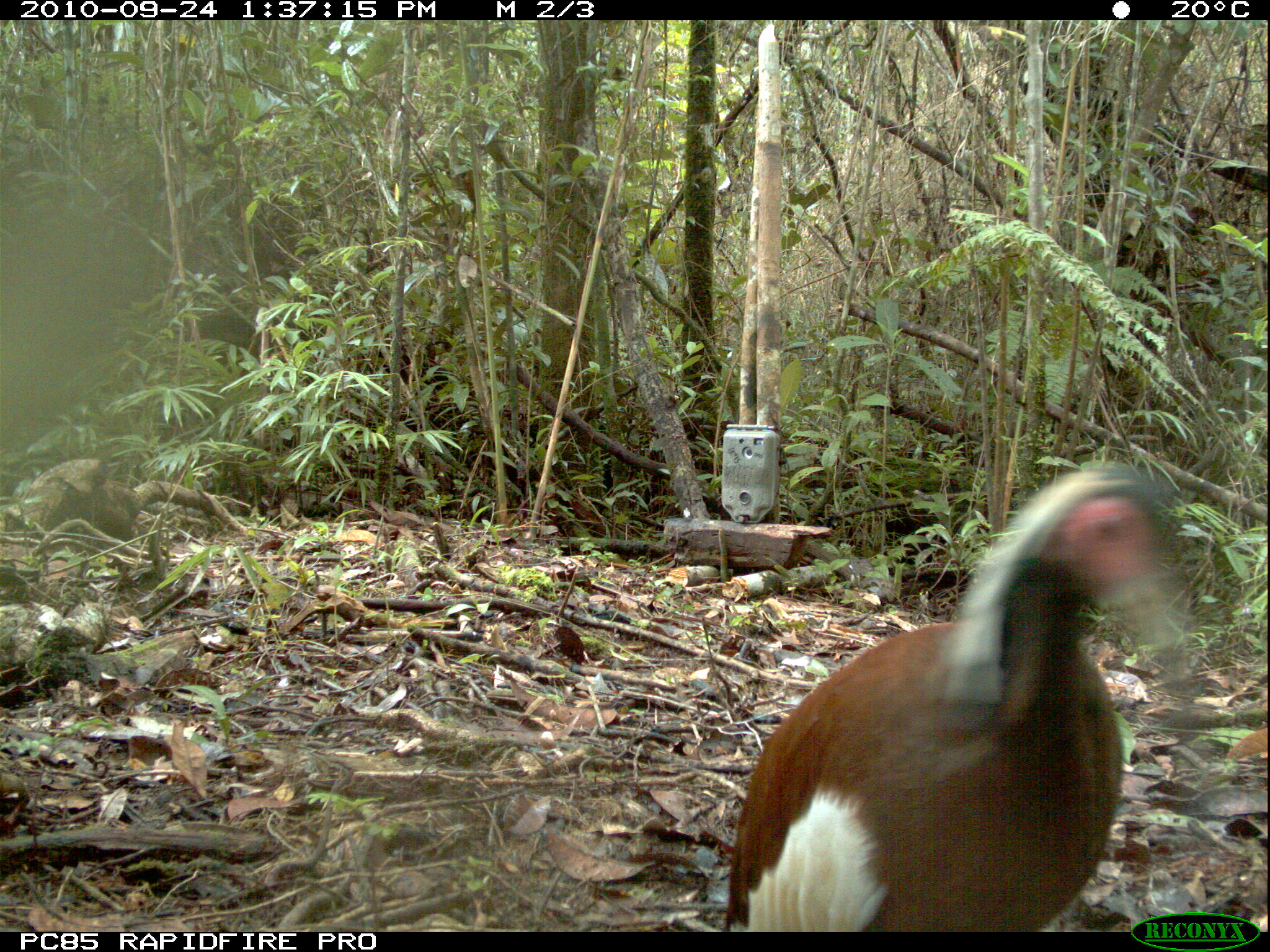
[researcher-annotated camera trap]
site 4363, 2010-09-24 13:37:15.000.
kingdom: Animalia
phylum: Chordata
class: Aves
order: Pelecaniformes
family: Threskiornithidae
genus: Lophotibis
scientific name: Lophotibis cristata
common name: madagascar ibis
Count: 1.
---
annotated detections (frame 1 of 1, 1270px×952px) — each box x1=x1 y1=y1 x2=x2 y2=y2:
lophotibis cristata: x1=718 y1=459 x2=1178 y2=932